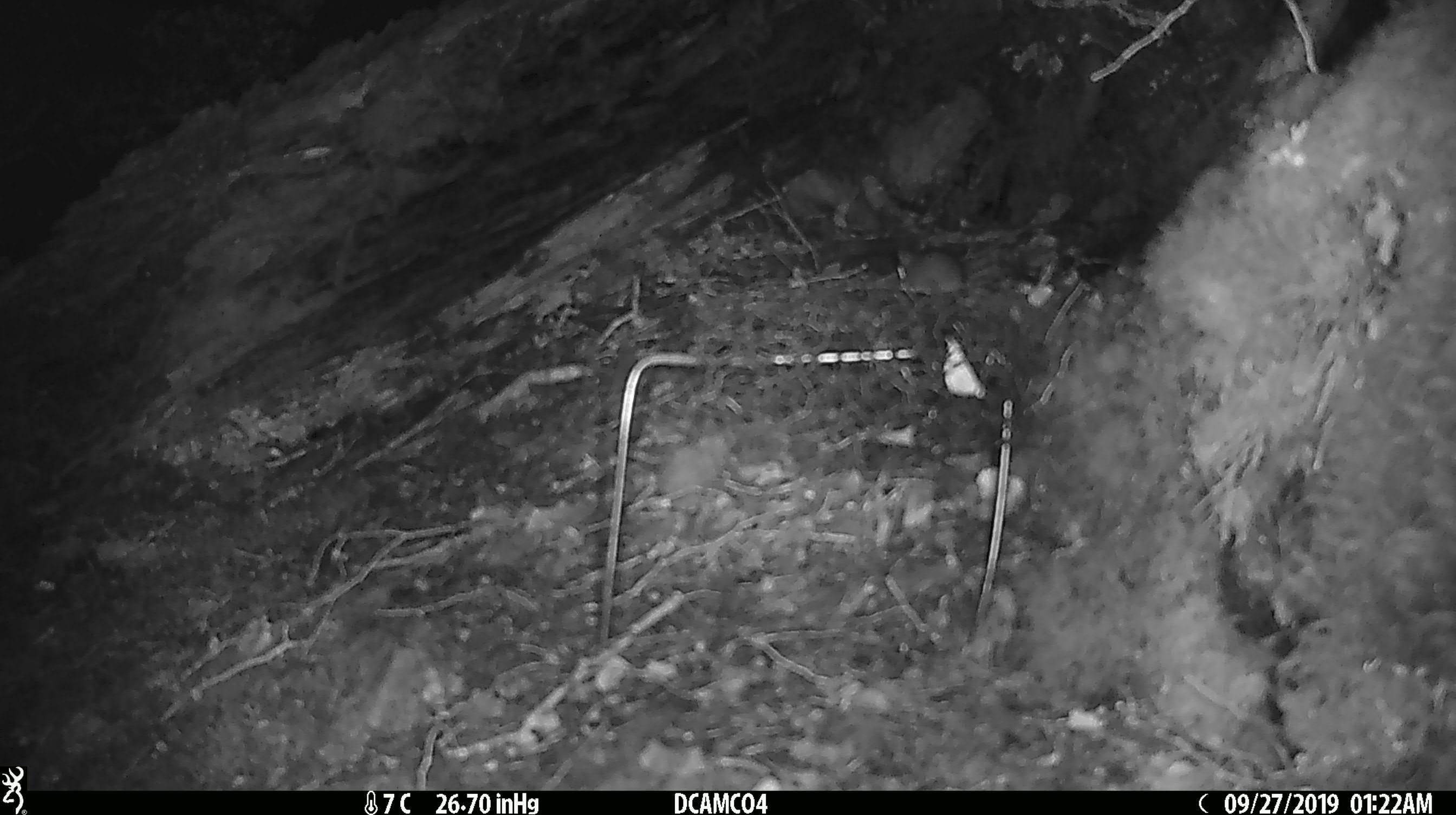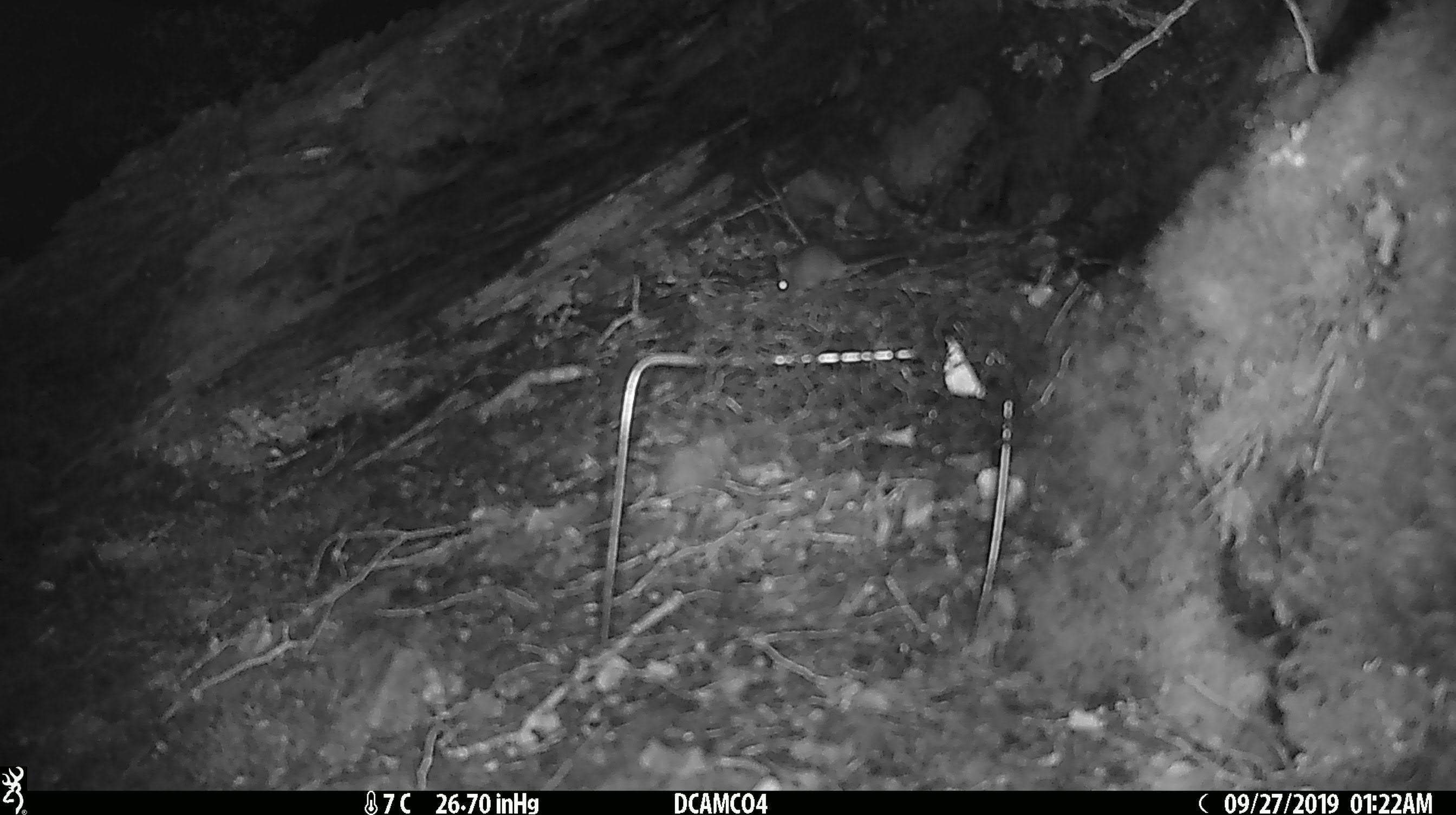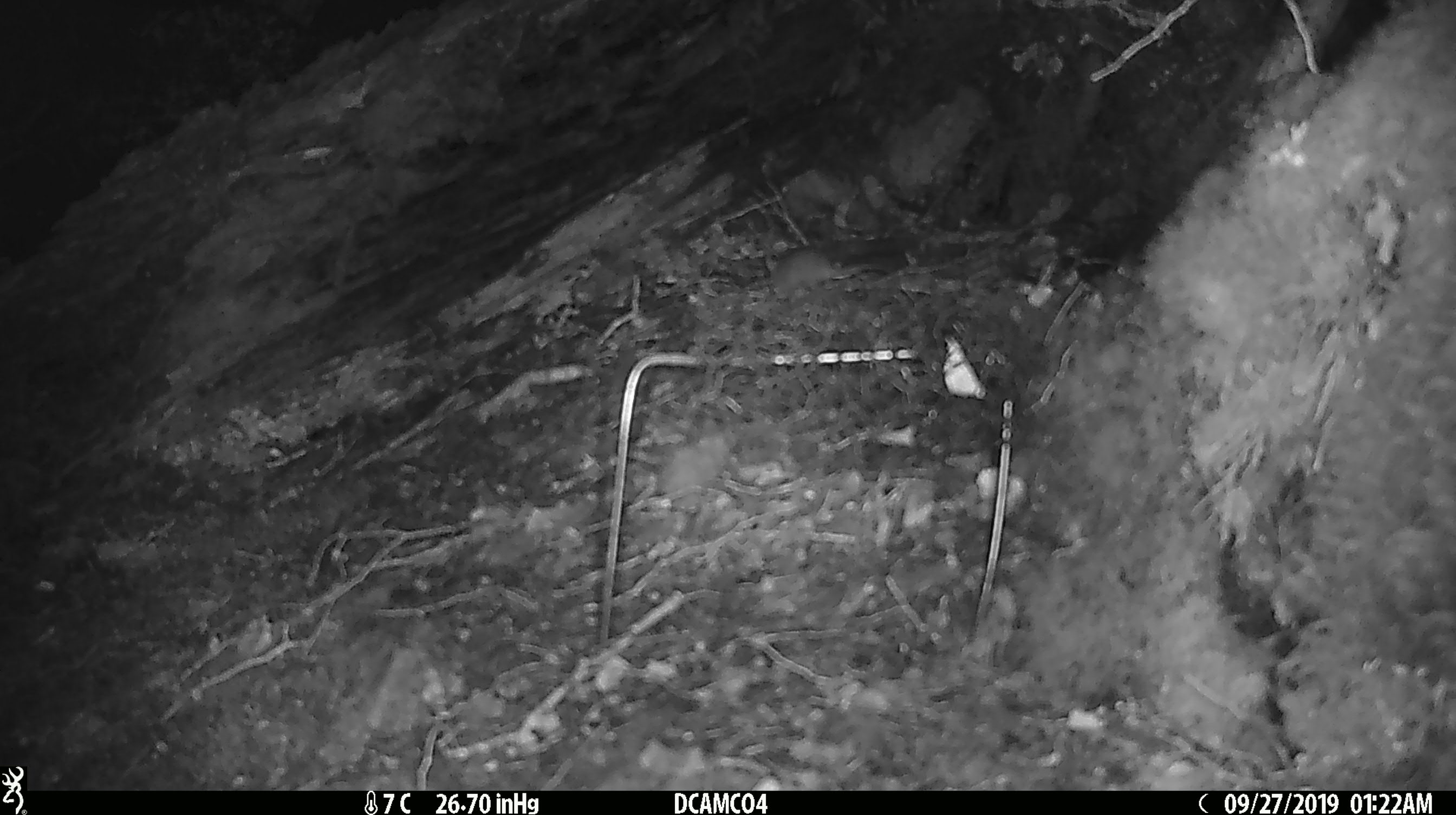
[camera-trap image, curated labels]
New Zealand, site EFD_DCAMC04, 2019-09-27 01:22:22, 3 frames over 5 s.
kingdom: Animalia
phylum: Chordata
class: Mammalia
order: Rodentia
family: Muridae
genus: Mus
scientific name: Mus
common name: mouse